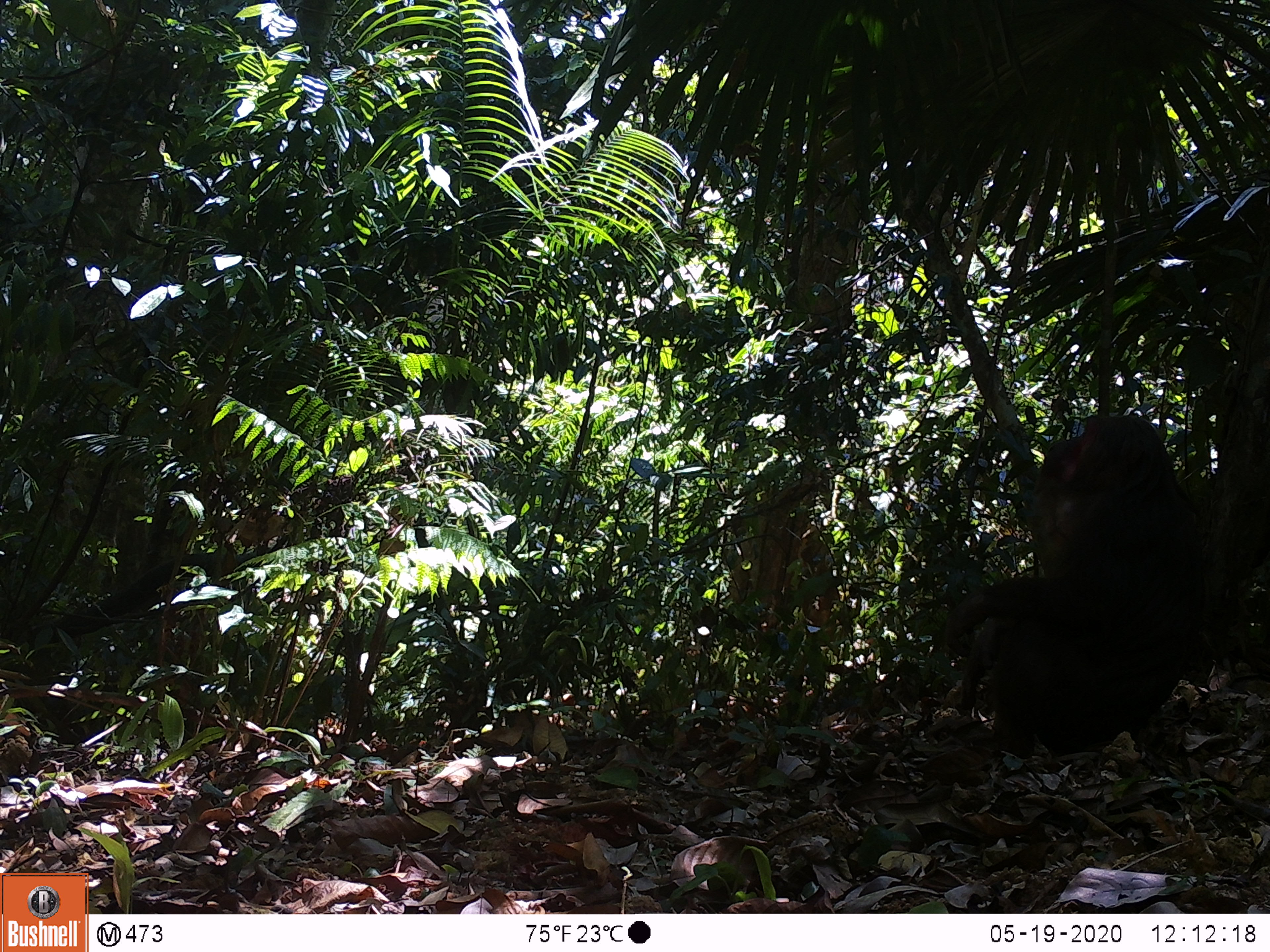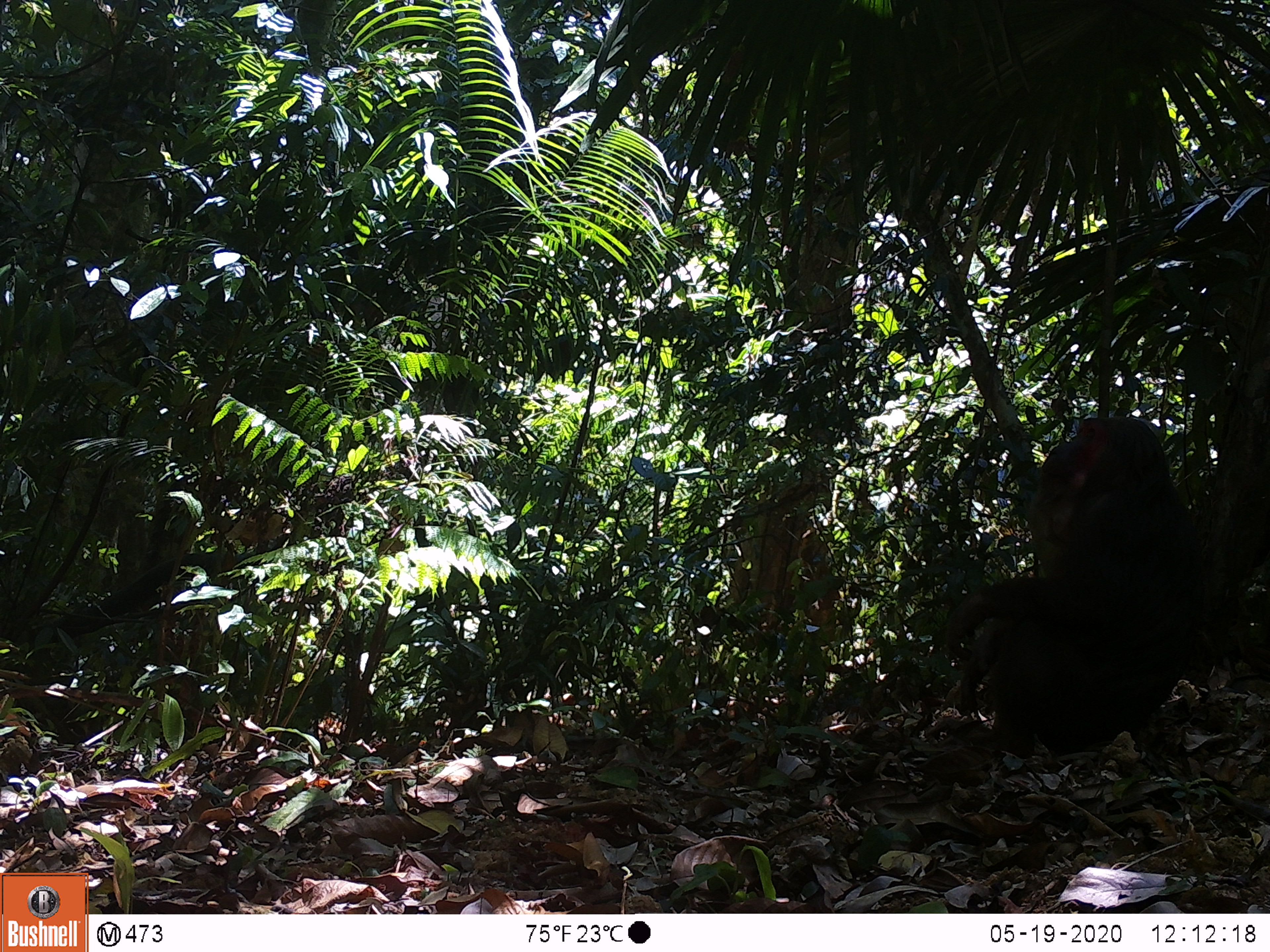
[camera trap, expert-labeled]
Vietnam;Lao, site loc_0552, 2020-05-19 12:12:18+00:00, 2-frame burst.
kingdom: Animalia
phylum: Chordata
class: Mammalia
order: Primates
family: Cercopithecidae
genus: Macaca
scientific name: Macaca arctoides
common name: stump-tailed macaque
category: stump tailed macaque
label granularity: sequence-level